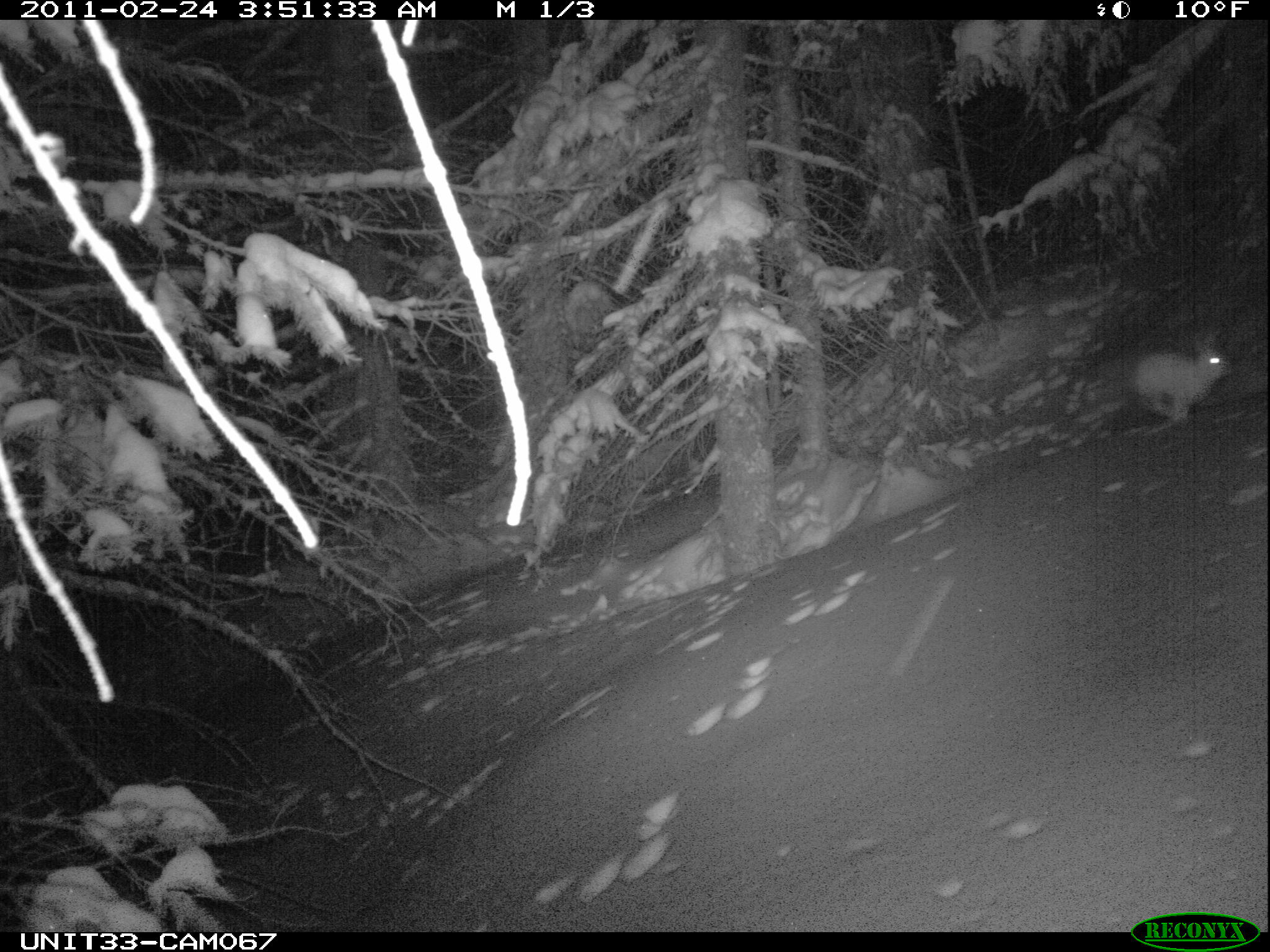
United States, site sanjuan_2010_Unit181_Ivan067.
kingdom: Animalia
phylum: Chordata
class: Mammalia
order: Lagomorpha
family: Leporidae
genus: Lepus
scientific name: Lepus americanus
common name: snowshoe hare